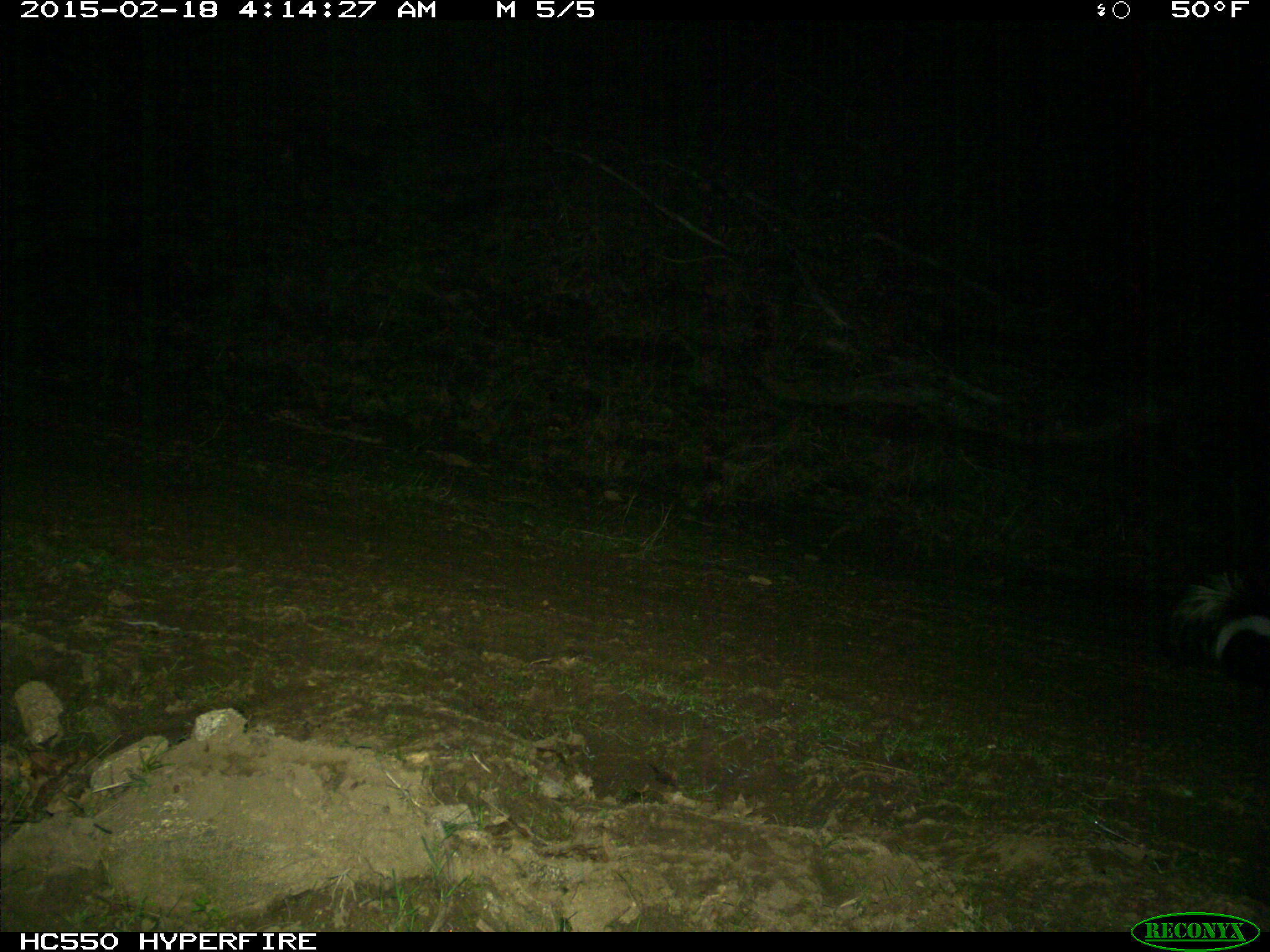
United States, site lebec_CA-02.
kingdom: Animalia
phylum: Chordata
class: Mammalia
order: Carnivora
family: Mephitidae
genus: Mephitis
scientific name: Mephitis mephitis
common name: striped skunk